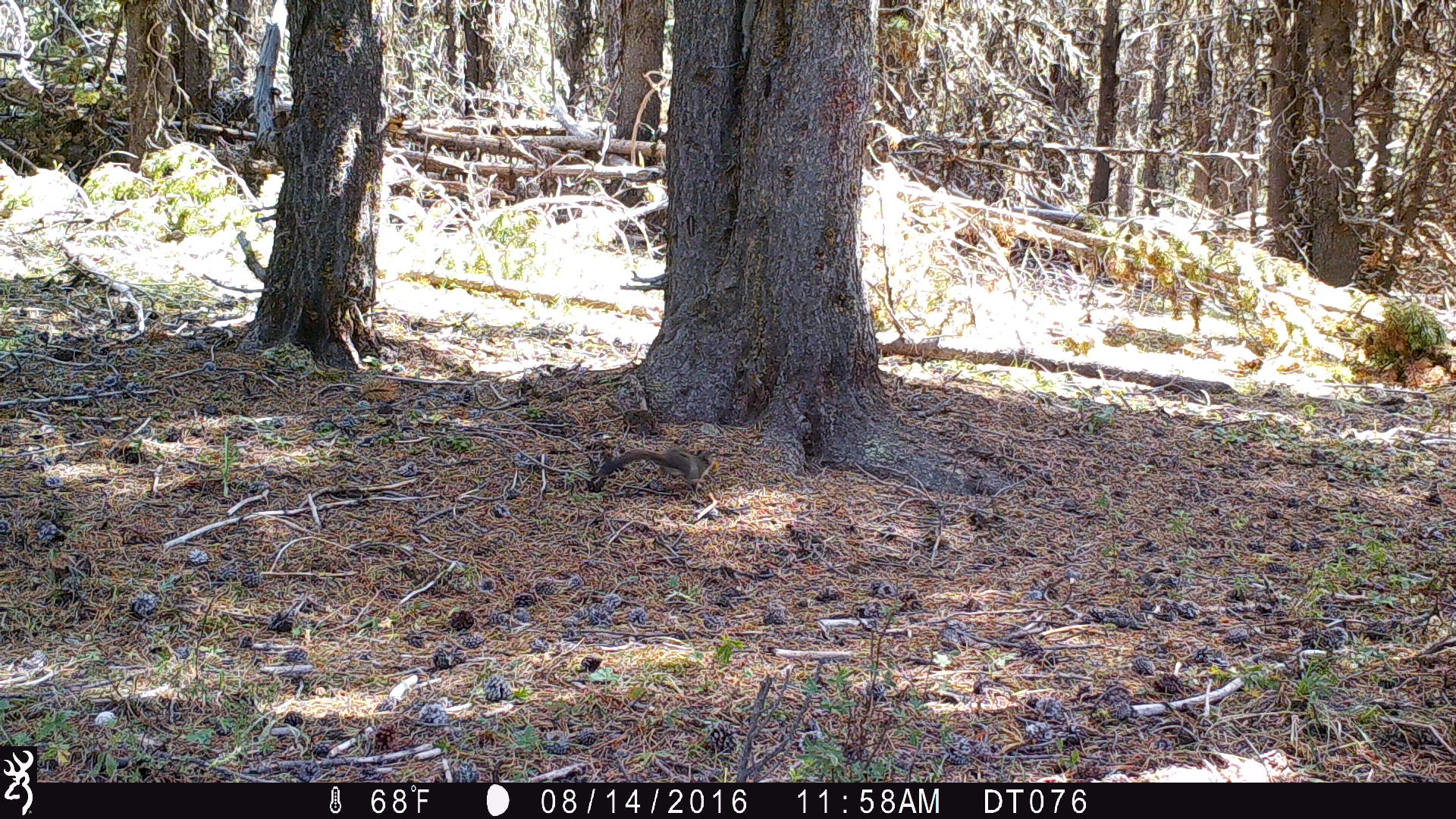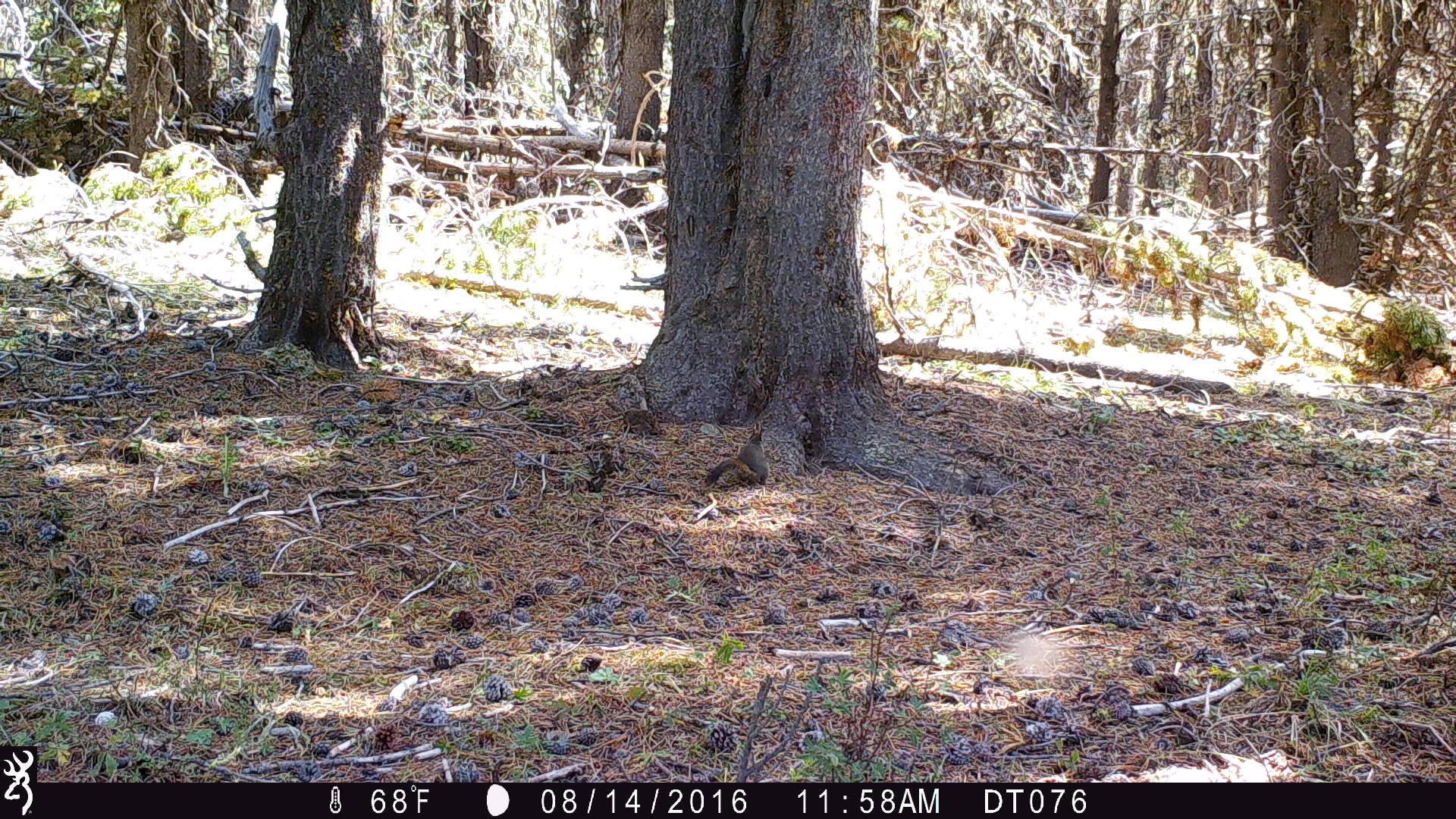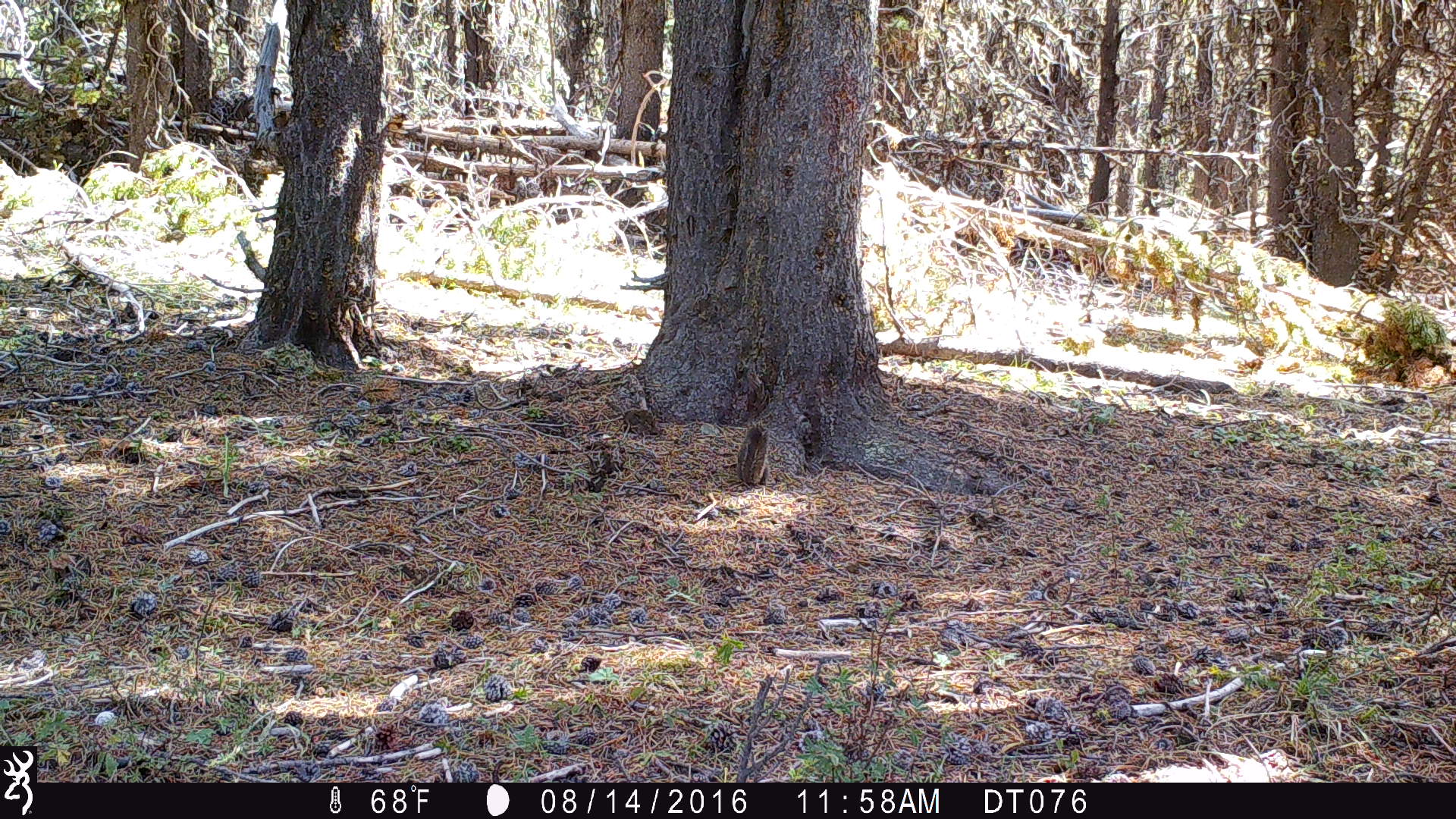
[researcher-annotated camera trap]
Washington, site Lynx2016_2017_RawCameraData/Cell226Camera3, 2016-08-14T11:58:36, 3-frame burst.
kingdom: Animalia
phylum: Chordata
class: Mammalia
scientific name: Mammalia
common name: small mammal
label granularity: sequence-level